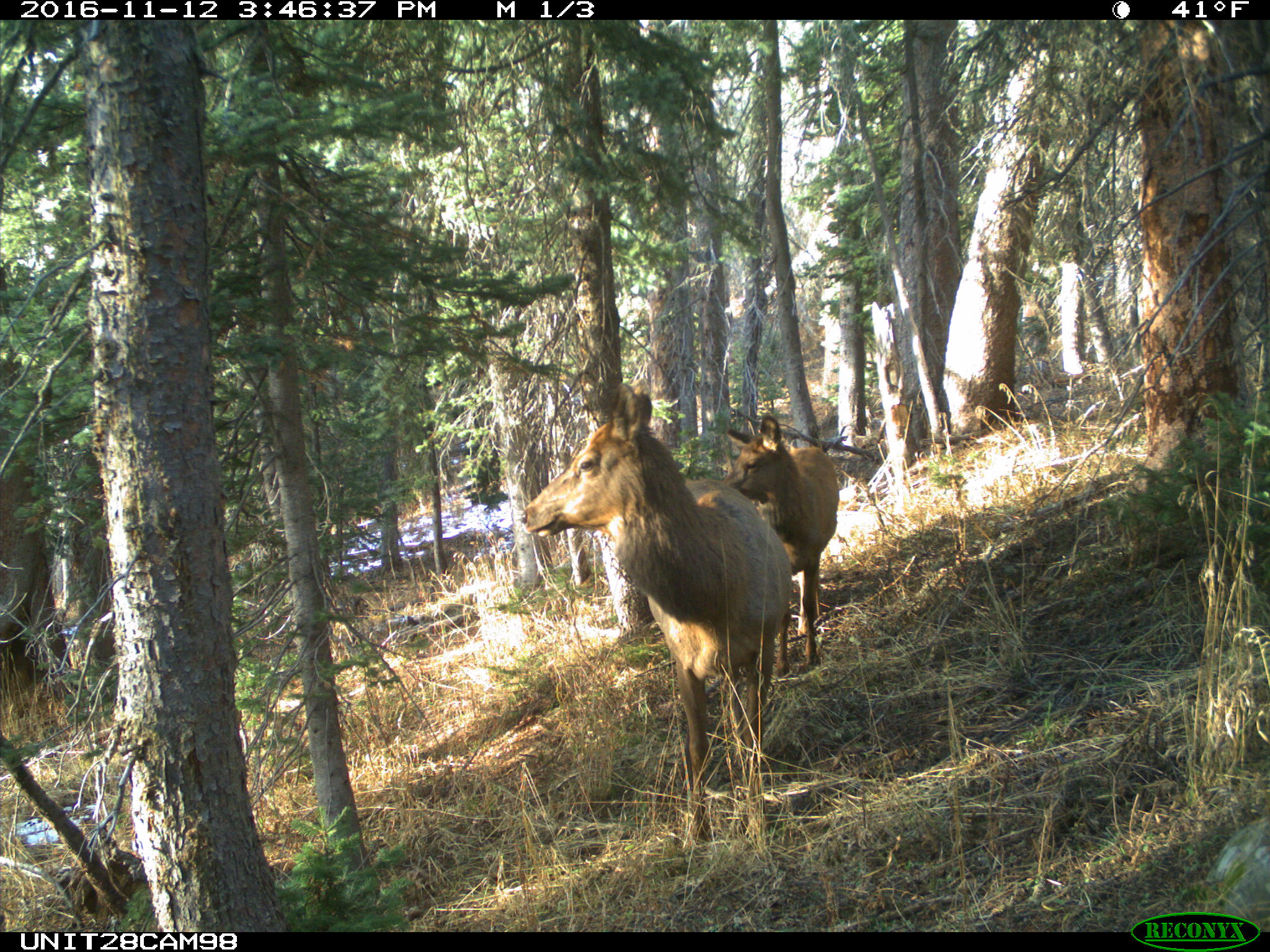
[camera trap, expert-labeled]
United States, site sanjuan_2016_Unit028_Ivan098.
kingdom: Animalia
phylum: Chordata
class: Mammalia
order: Artiodactyla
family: Cervidae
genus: Cervus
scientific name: Cervus elaphus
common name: red deer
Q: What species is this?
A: Cervus elaphus (red deer).